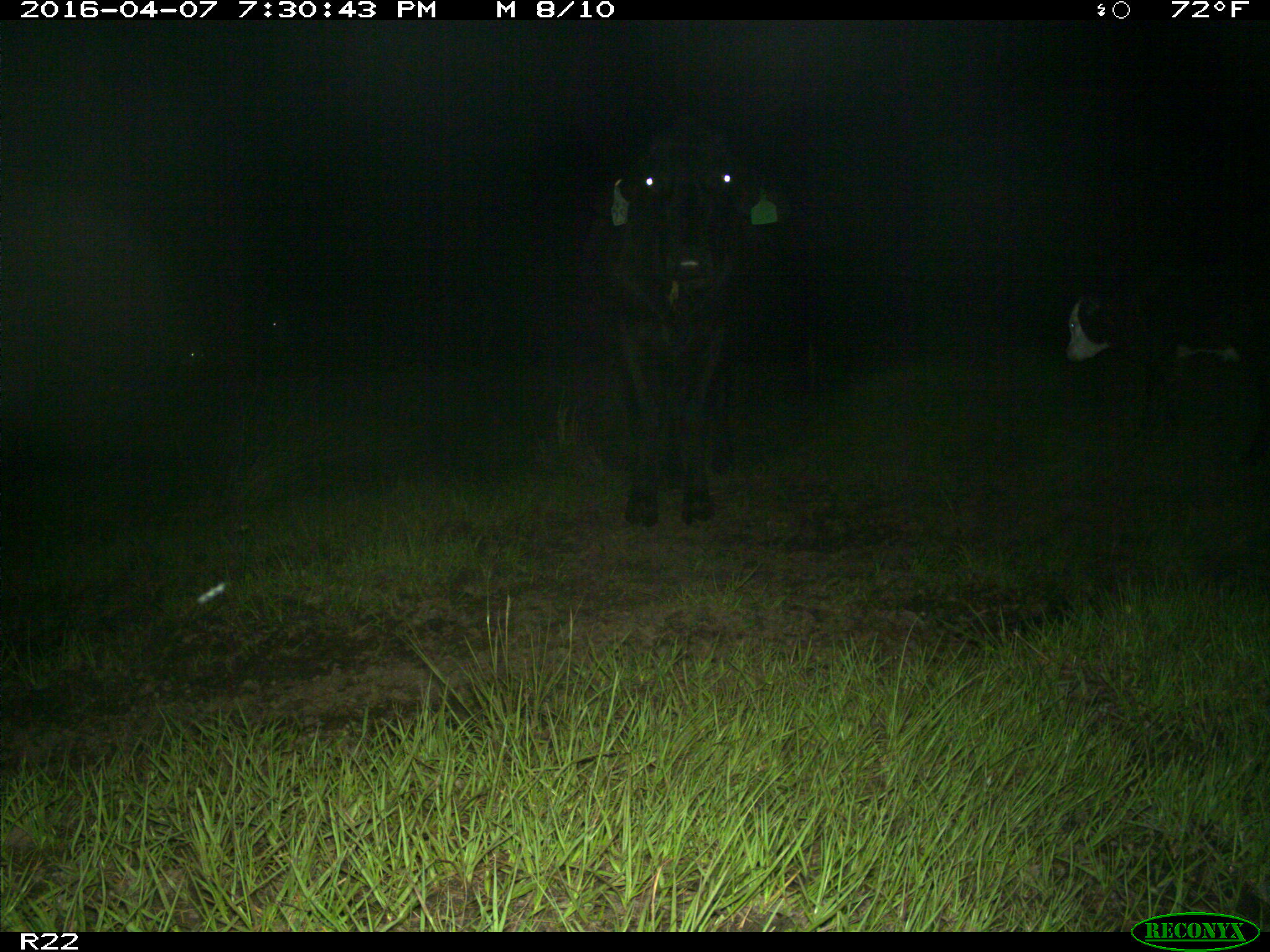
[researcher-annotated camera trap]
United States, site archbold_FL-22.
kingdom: Animalia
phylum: Chordata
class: Mammalia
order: Artiodactyla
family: Bovidae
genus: Bos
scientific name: Bos taurus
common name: domestic cow